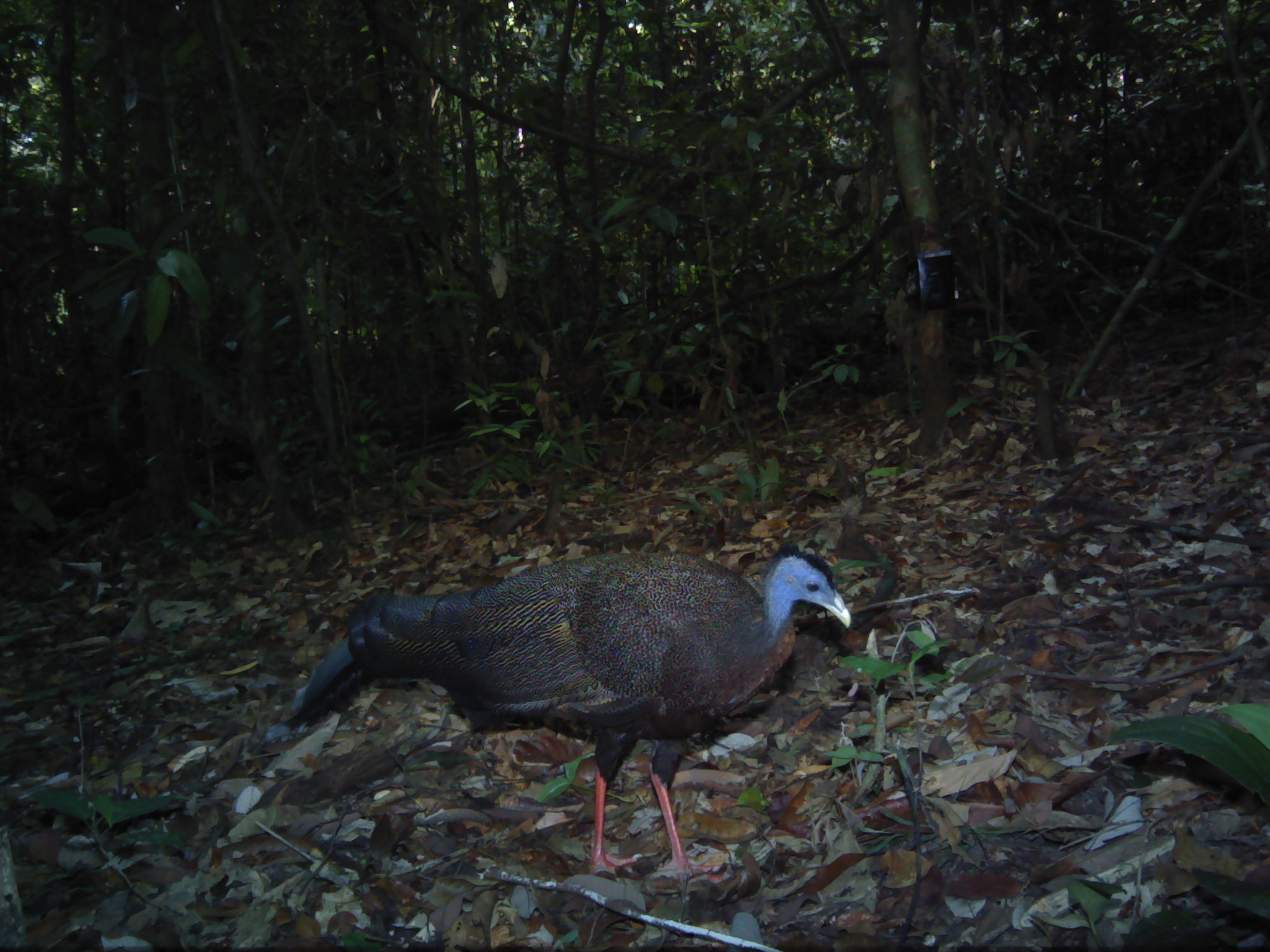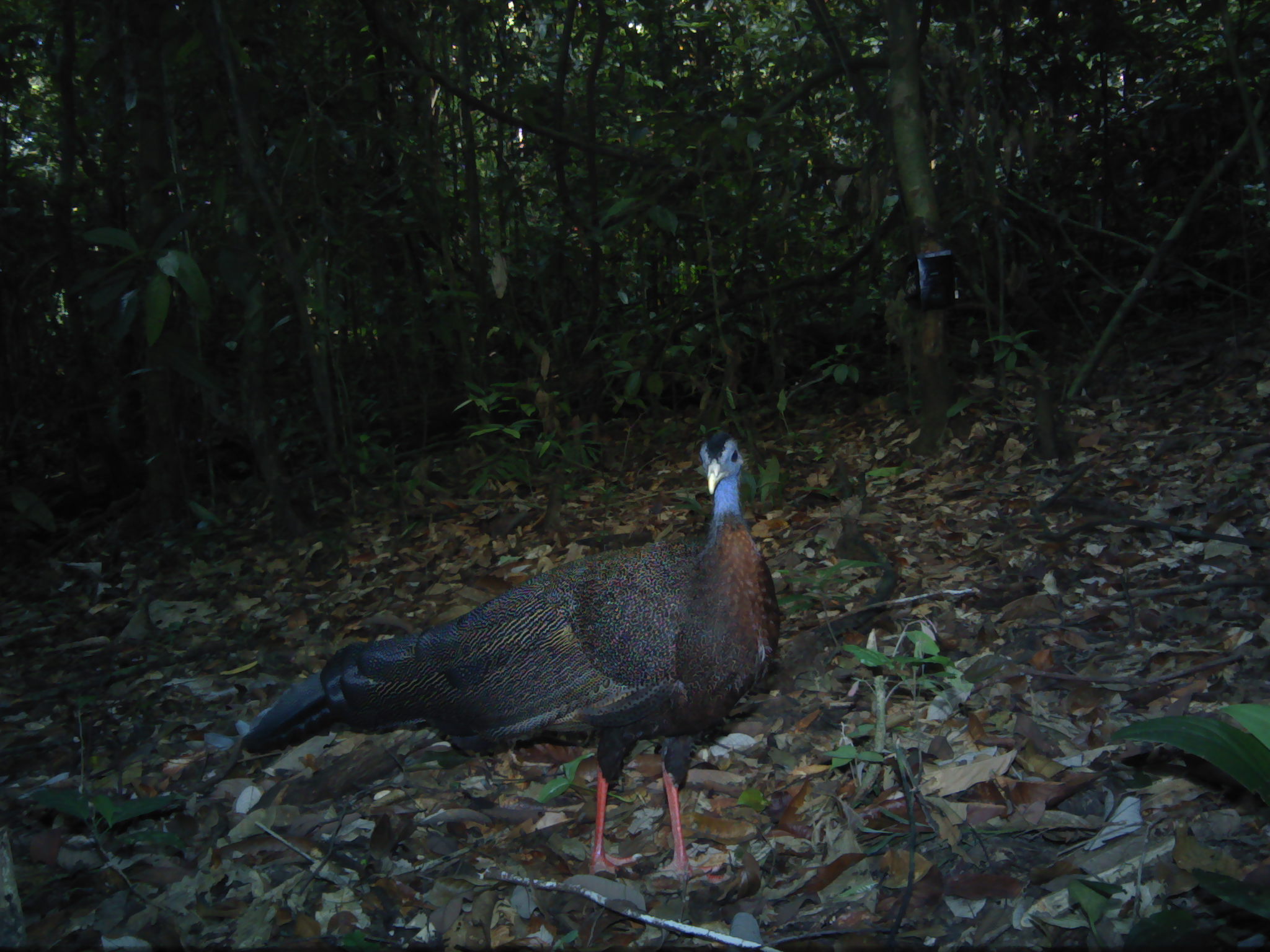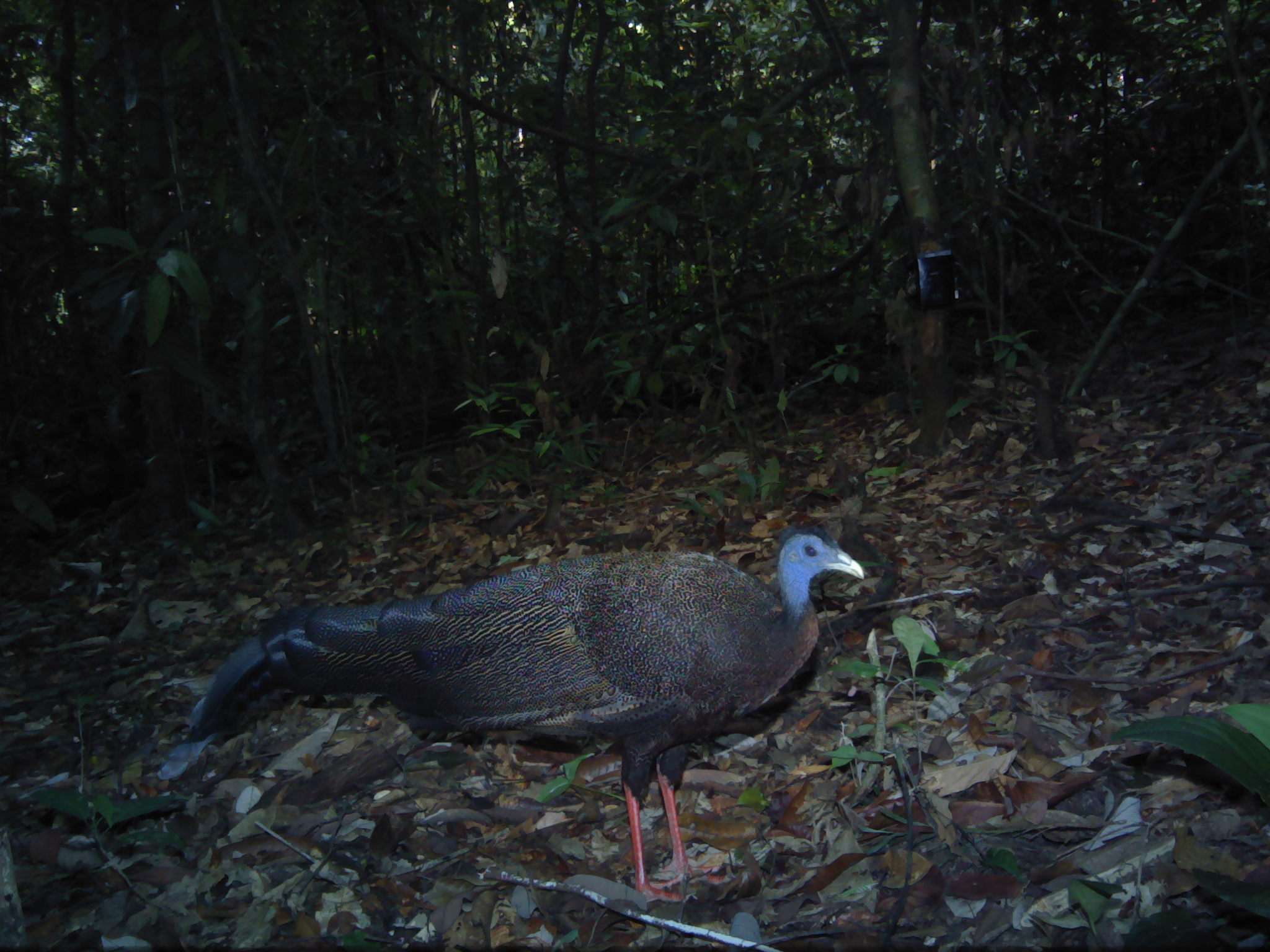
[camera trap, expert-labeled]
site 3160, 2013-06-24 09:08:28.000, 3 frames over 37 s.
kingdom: Animalia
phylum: Chordata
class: Aves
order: Galliformes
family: Phasianidae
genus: Argusianus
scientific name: Argusianus argus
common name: great argus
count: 1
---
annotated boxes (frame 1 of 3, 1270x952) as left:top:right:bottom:
argusianus argus: 260:538:853:903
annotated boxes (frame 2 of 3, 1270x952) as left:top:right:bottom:
argusianus argus: 237:426:779:891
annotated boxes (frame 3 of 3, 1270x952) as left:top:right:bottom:
argusianus argus: 150:518:865:904